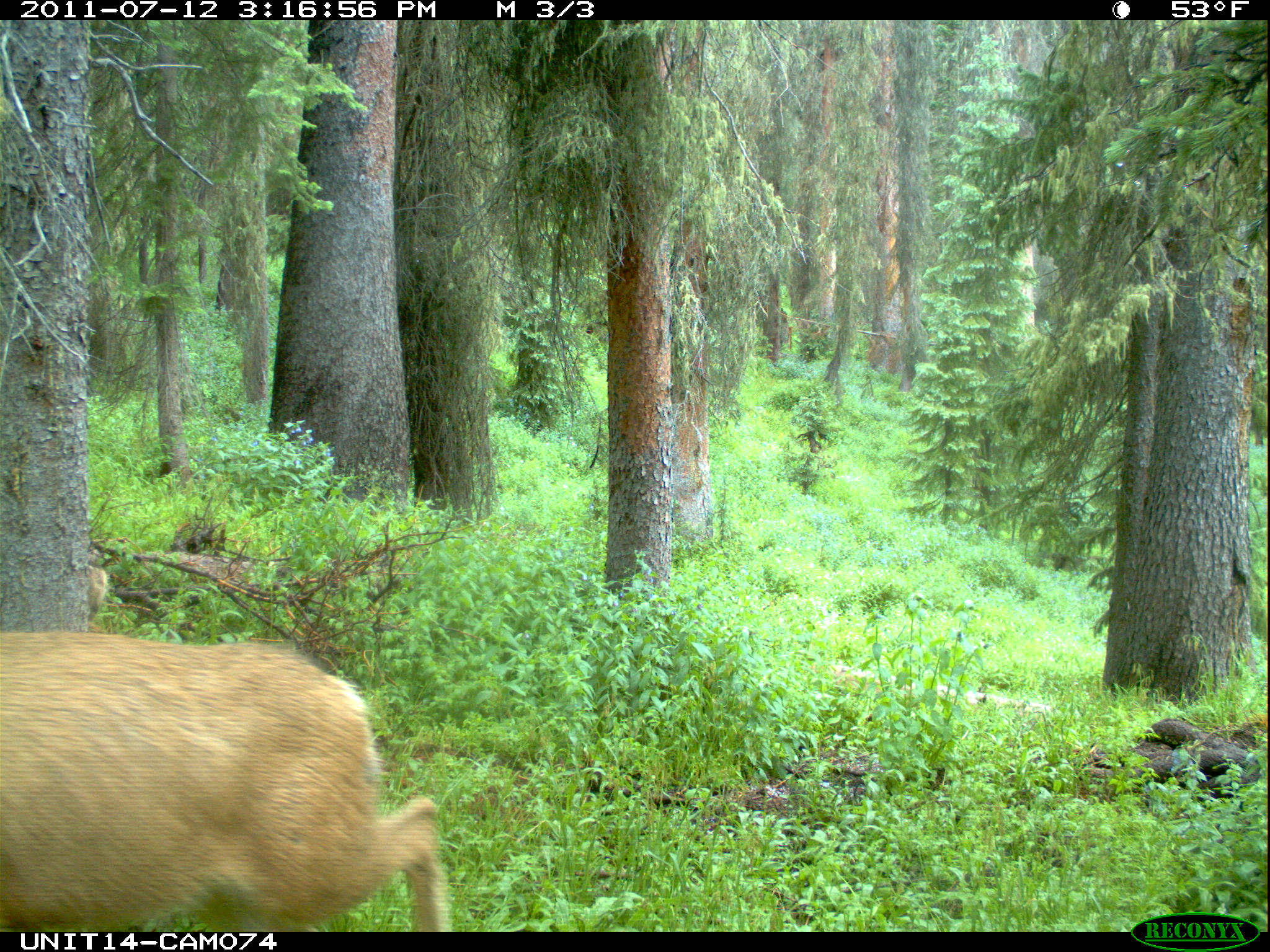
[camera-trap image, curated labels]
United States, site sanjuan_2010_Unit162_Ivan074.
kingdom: Animalia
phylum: Chordata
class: Mammalia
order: Artiodactyla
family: Cervidae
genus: Odocoileus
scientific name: Odocoileus hemionus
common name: mule deer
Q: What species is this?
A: Odocoileus hemionus (mule deer).